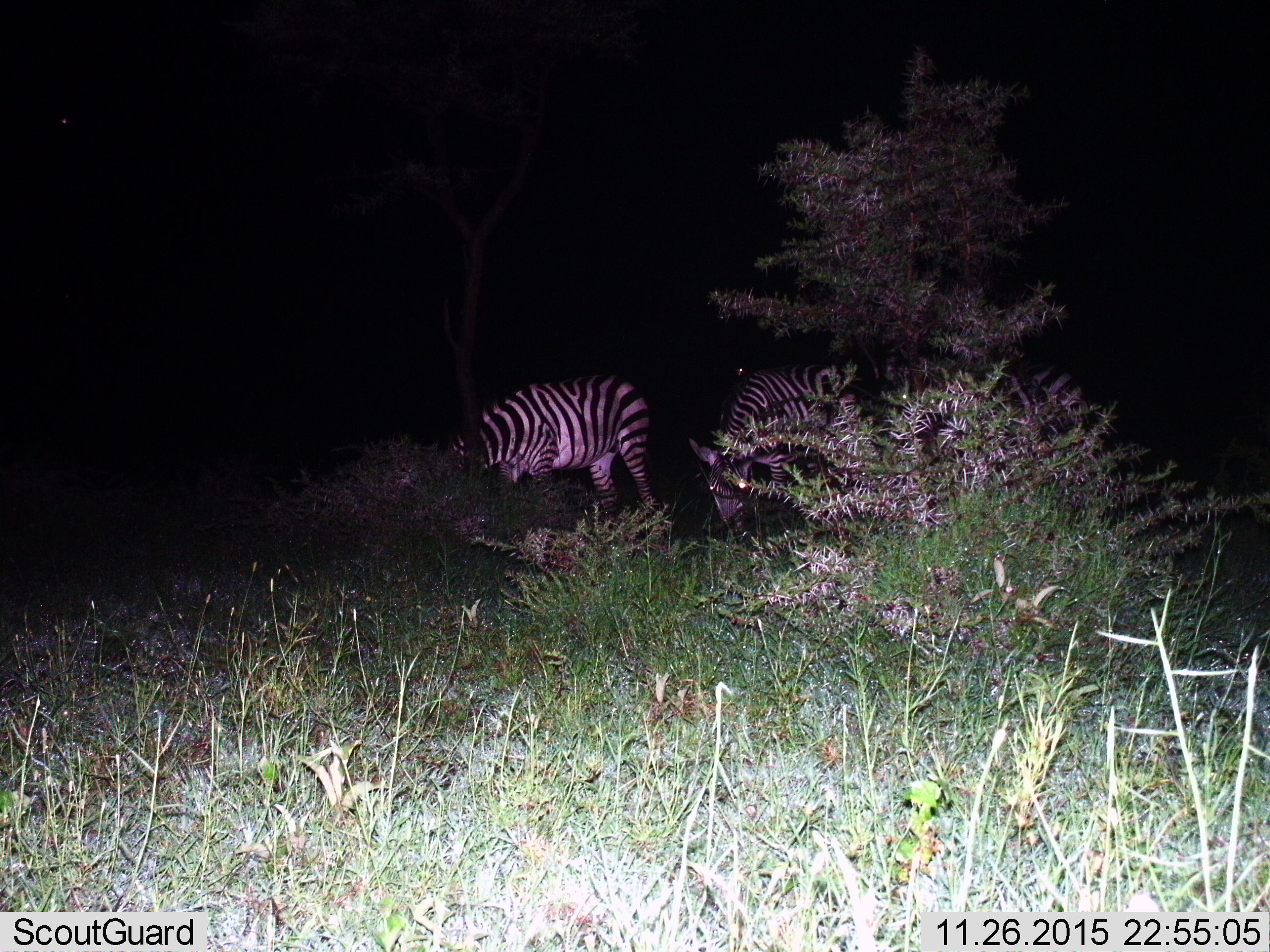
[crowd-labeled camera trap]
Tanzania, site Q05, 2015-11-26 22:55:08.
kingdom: Animalia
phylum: Chordata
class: Mammalia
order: Perissodactyla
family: Equidae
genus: Equus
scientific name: Equus quagga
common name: plains zebra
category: zebra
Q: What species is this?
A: Zebra (plains zebra) (Equus quagga).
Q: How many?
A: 2.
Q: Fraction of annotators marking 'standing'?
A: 40%.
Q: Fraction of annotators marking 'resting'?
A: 0%.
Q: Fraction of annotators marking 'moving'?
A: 0%.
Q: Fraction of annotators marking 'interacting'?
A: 0%.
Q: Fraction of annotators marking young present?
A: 0%.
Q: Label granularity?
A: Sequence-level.